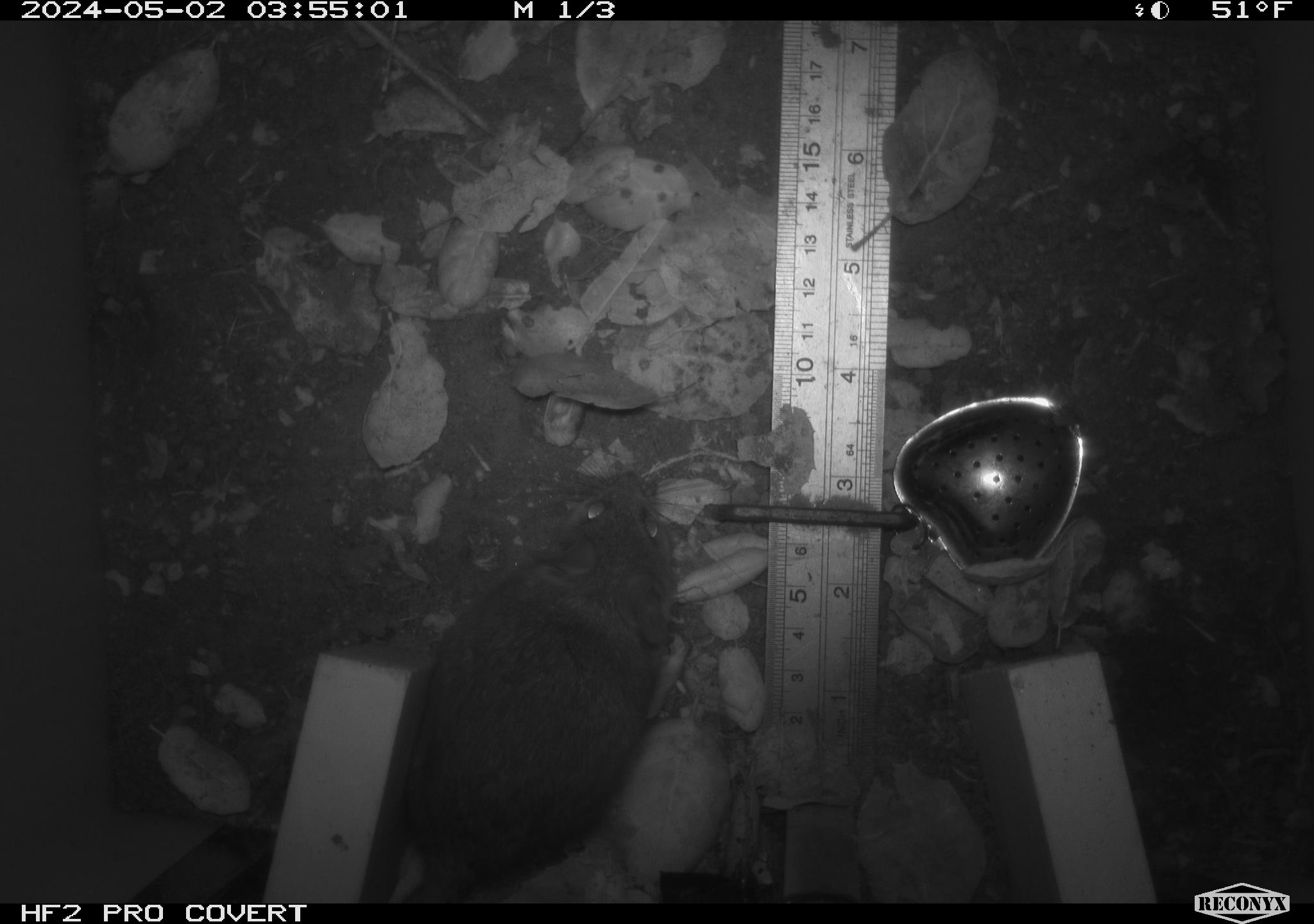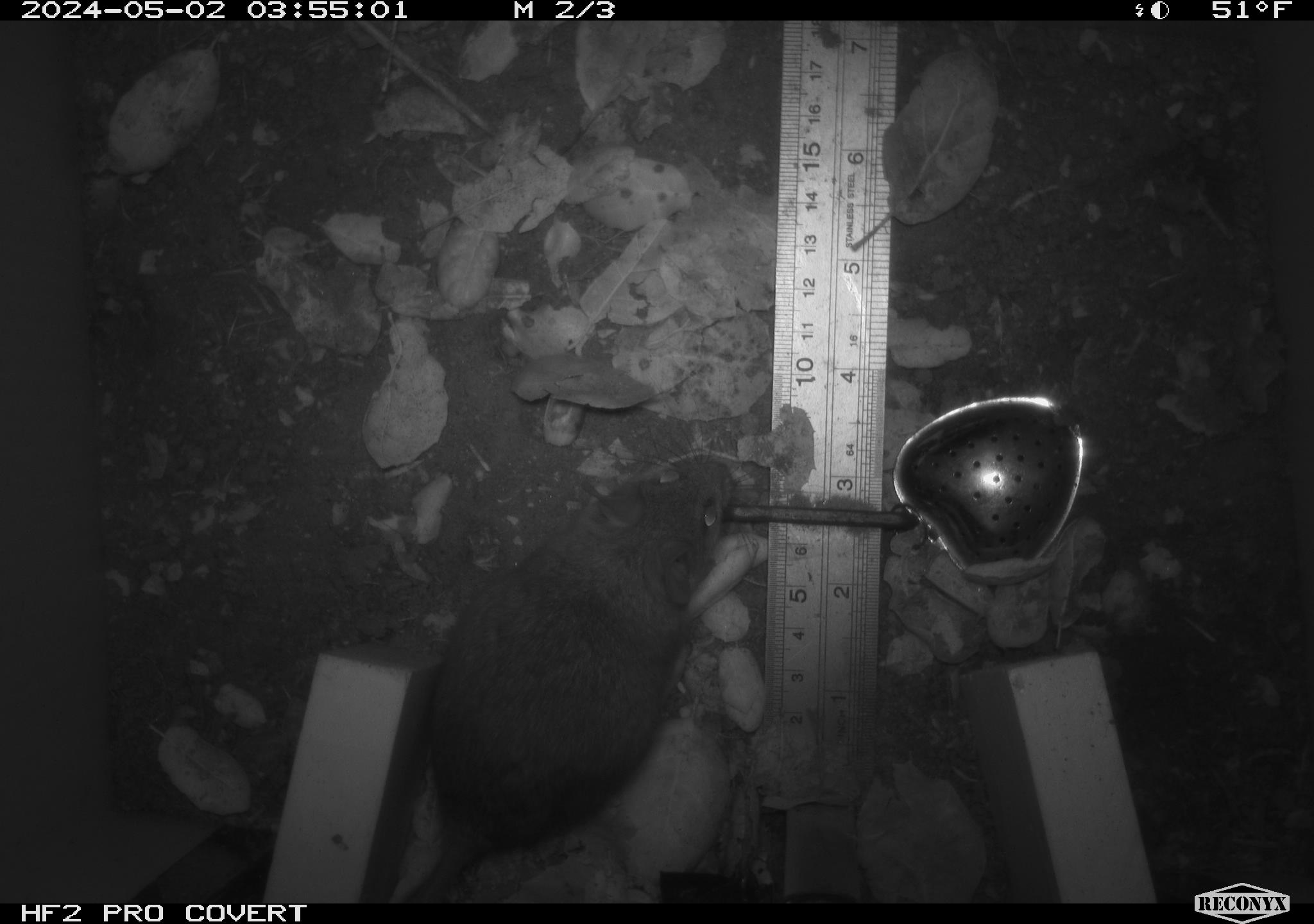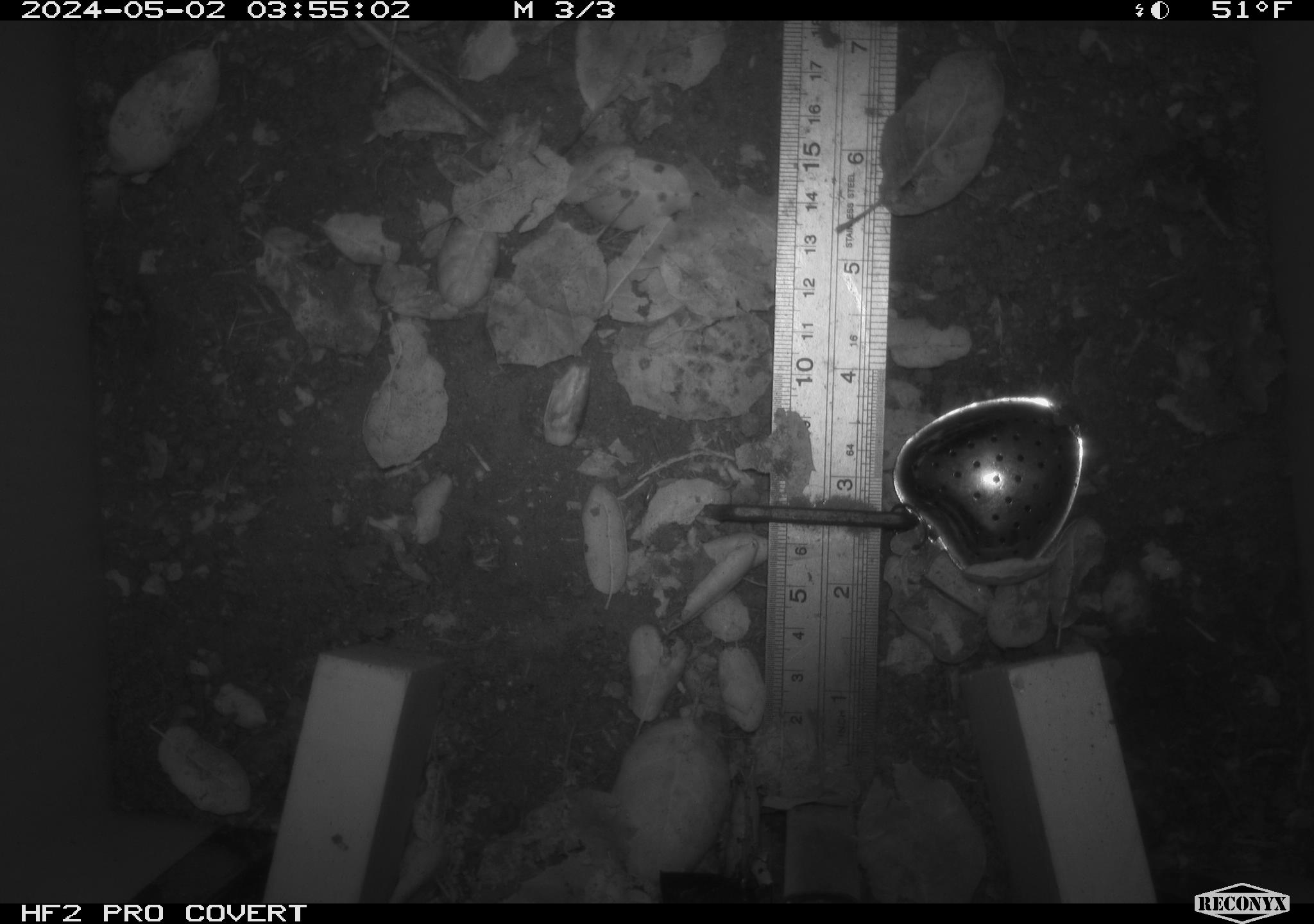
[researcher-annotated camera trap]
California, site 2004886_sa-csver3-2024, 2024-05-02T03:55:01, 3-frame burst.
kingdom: Animalia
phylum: Chordata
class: Mammalia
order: Rodentia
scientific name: Rodentia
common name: rodent